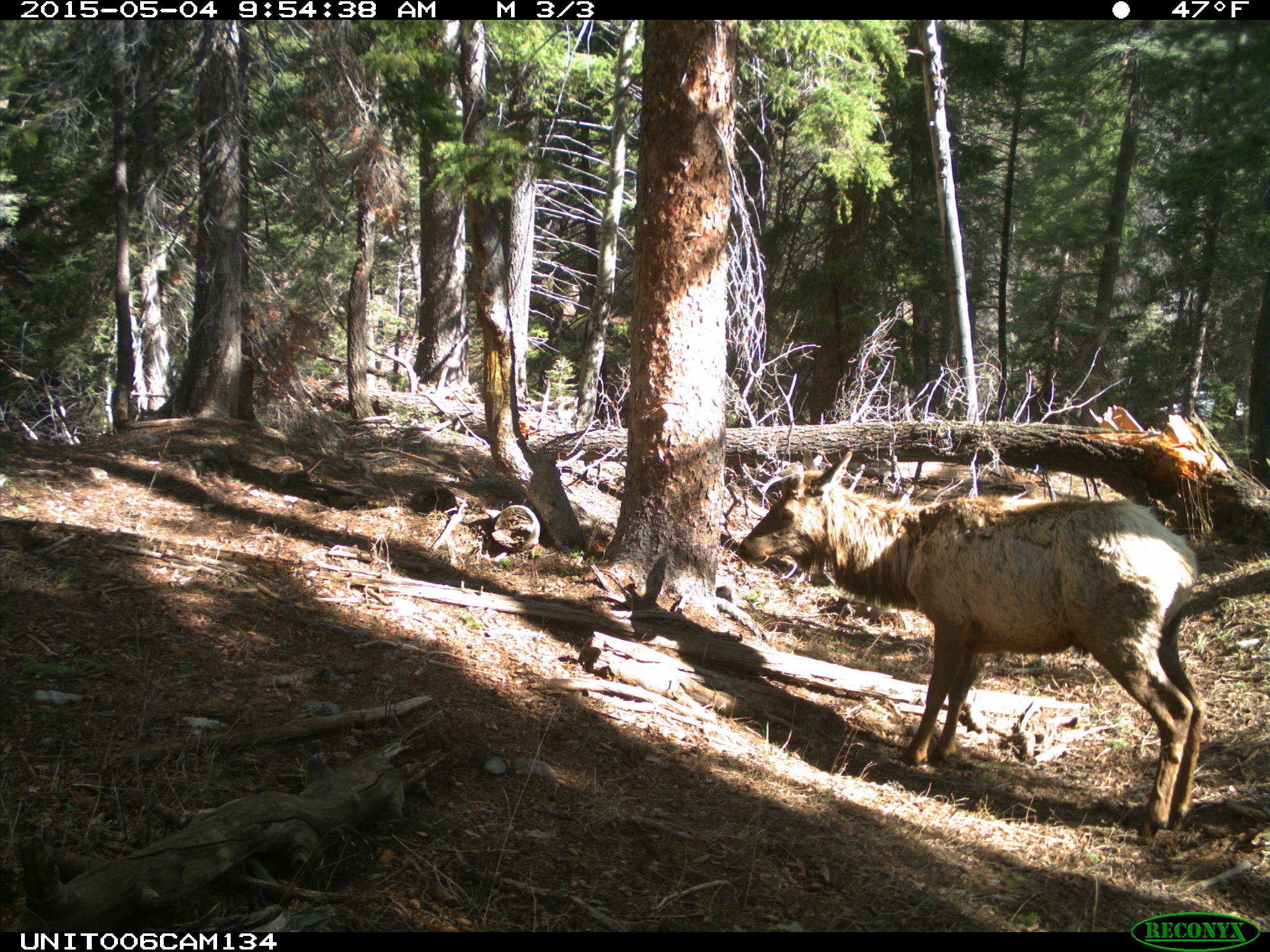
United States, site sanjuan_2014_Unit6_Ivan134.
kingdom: Animalia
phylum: Chordata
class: Mammalia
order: Artiodactyla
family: Cervidae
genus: Cervus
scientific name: Cervus elaphus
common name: red deer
Cervus elaphus (red deer).